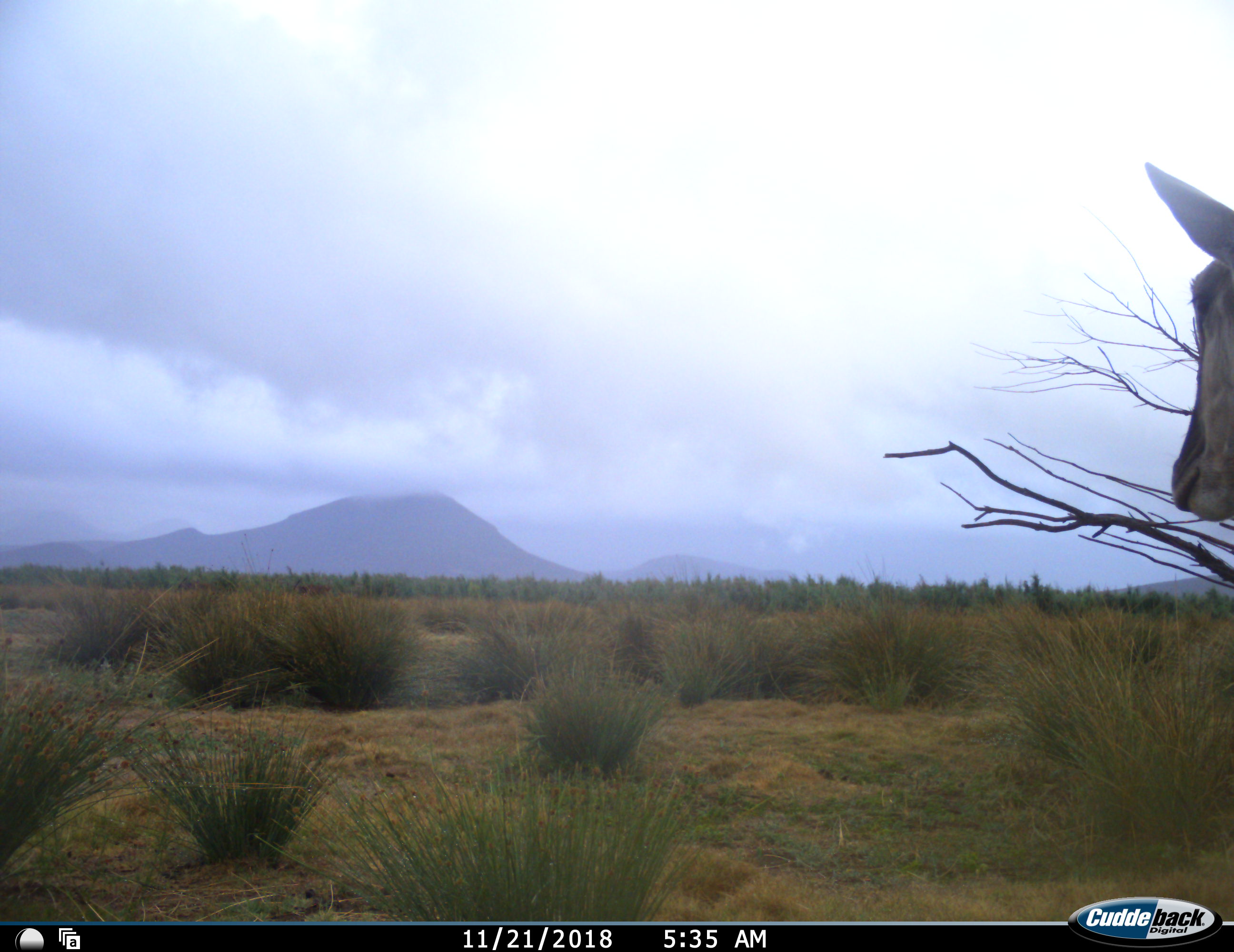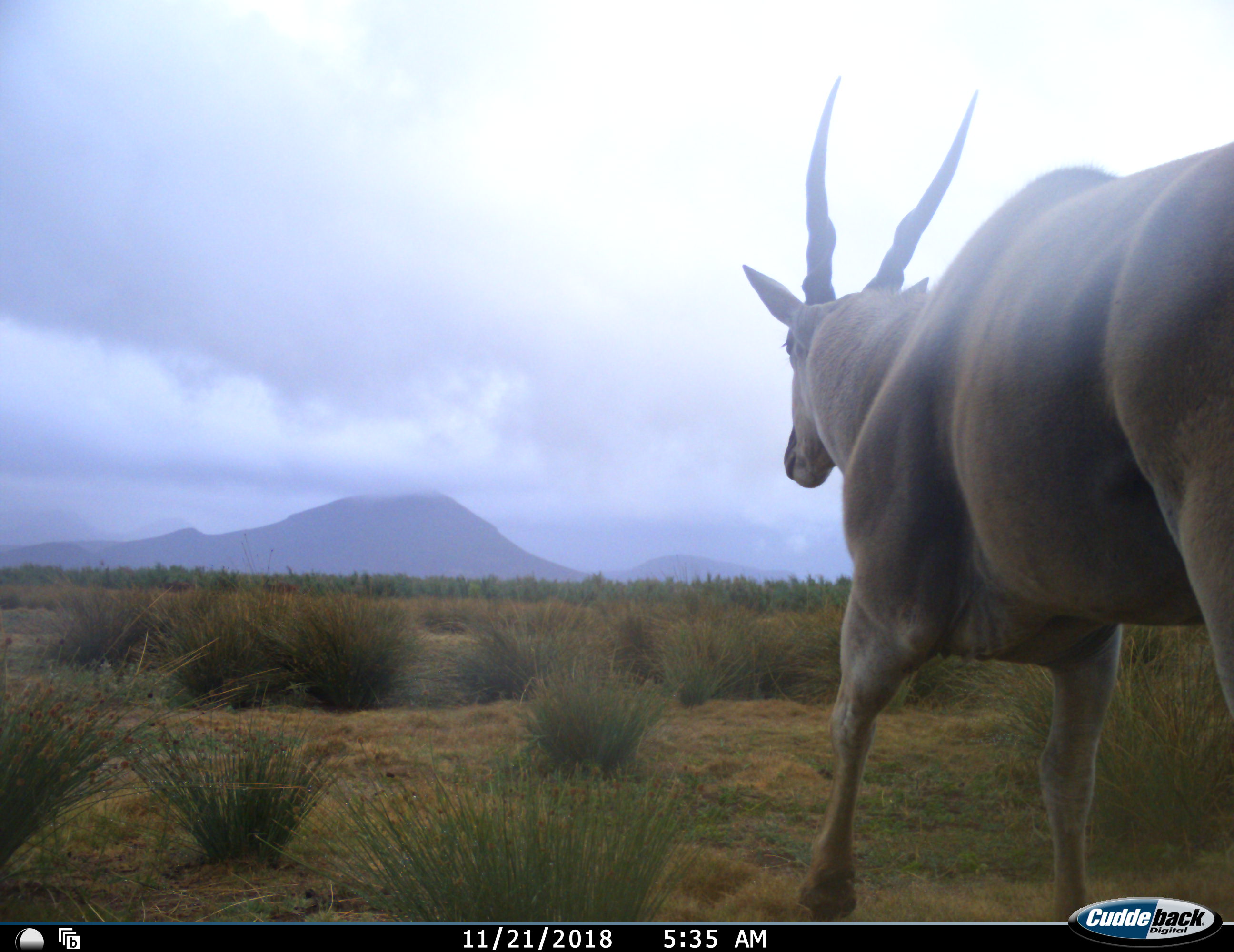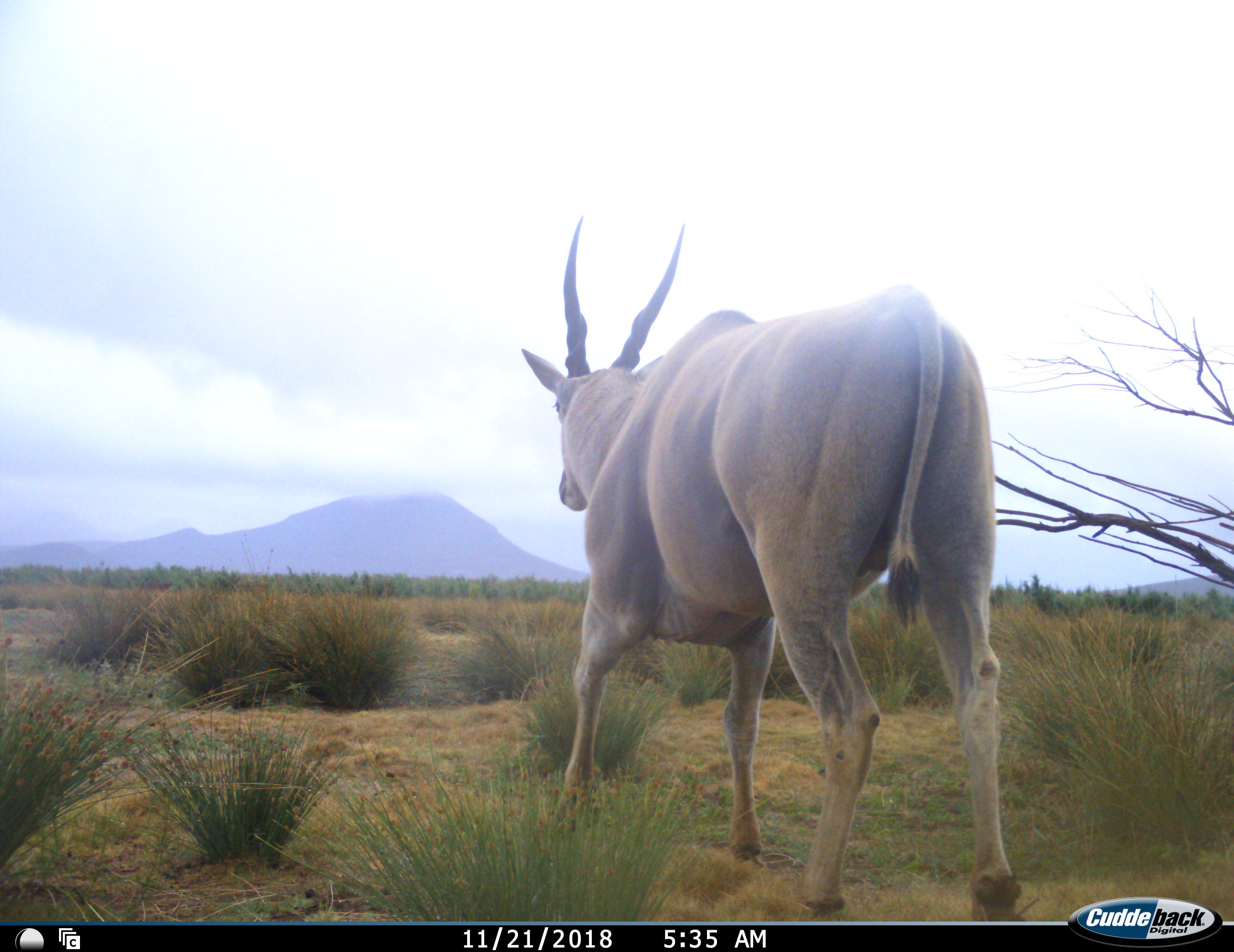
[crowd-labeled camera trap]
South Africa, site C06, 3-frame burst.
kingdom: Animalia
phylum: Chordata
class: Mammalia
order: Artiodactyla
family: Bovidae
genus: Tragelaphus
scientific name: Tragelaphus oryx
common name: eland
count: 1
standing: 0%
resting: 0%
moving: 100%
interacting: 0%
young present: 0%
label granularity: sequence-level